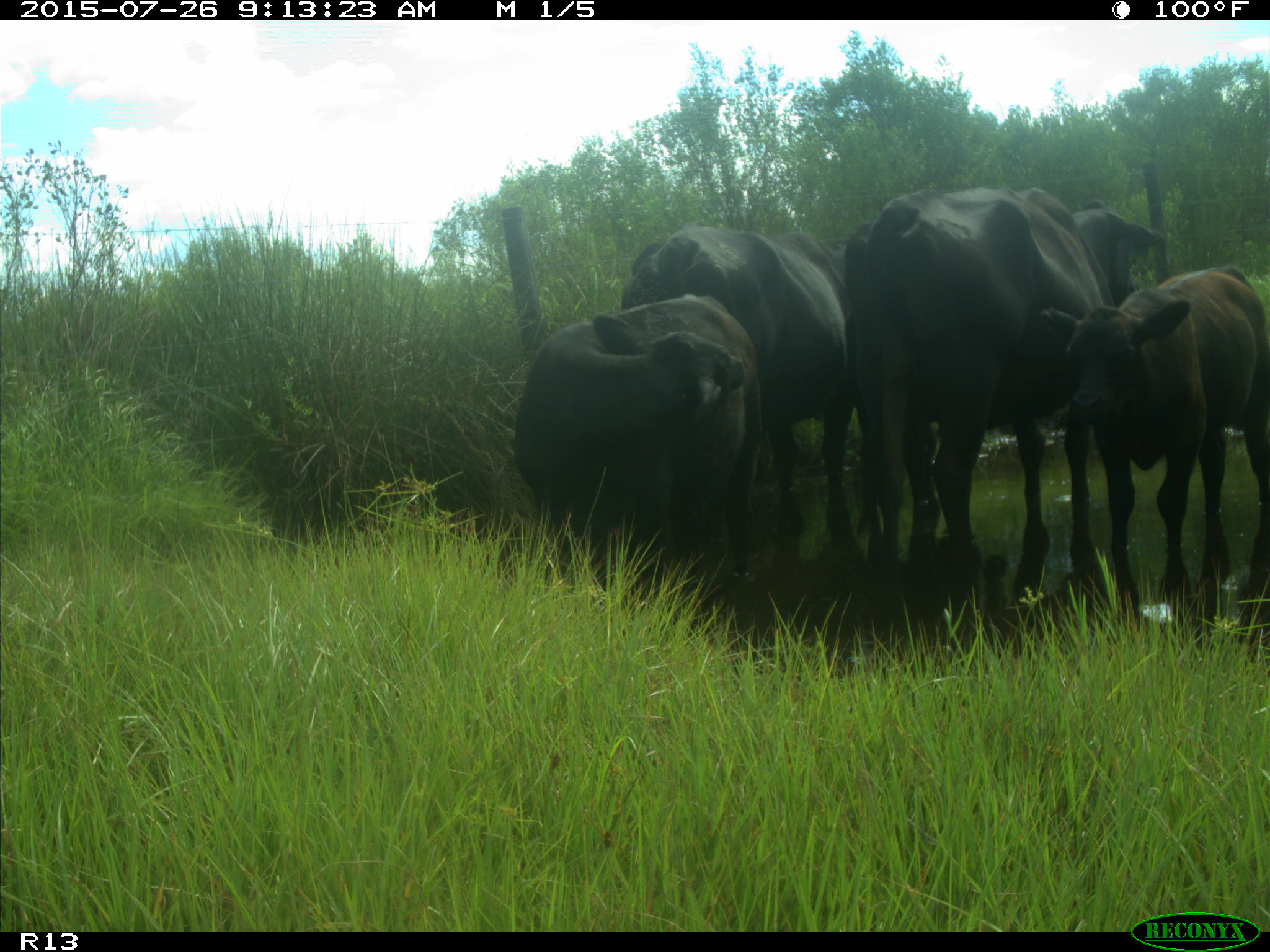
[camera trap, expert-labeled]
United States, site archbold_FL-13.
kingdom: Animalia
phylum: Chordata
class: Mammalia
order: Artiodactyla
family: Bovidae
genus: Bos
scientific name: Bos taurus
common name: domestic cow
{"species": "Bos taurus (domestic cow)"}